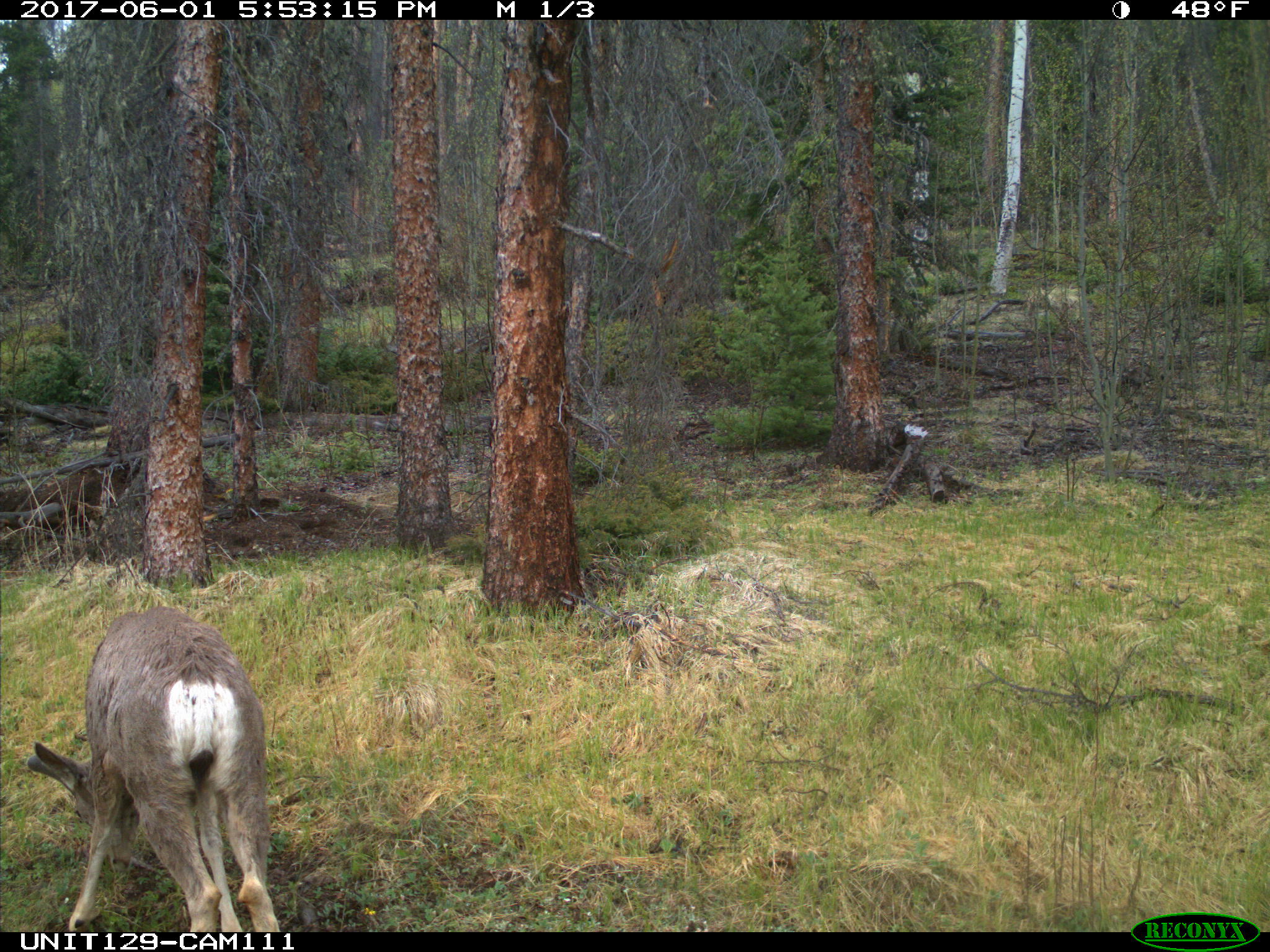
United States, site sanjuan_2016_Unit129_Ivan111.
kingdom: Animalia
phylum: Chordata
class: Mammalia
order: Artiodactyla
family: Cervidae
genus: Odocoileus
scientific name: Odocoileus hemionus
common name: mule deer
Odocoileus hemionus (mule deer).